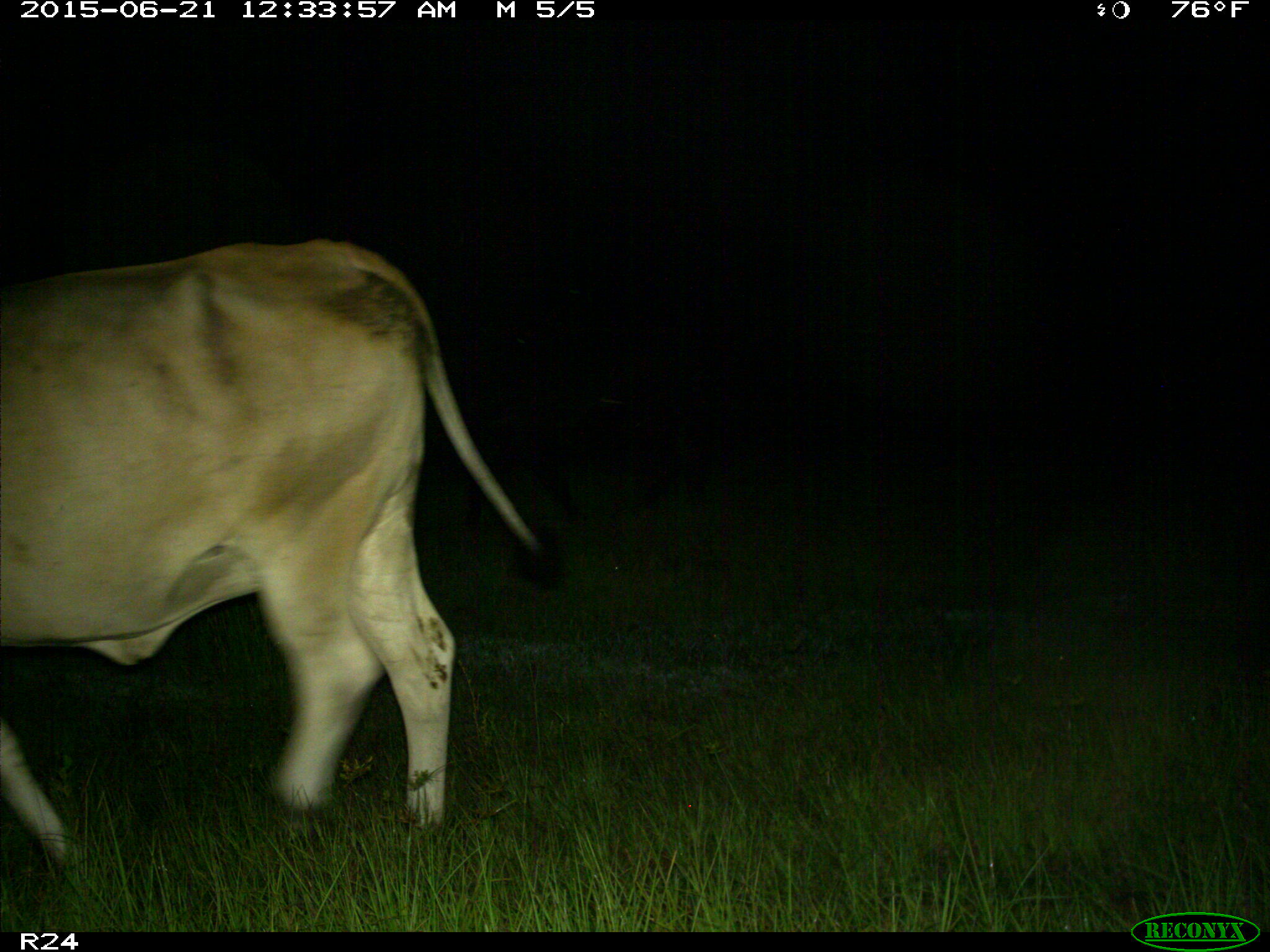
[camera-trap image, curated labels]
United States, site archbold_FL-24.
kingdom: Animalia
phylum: Chordata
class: Mammalia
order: Artiodactyla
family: Bovidae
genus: Bos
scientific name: Bos taurus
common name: domestic cow